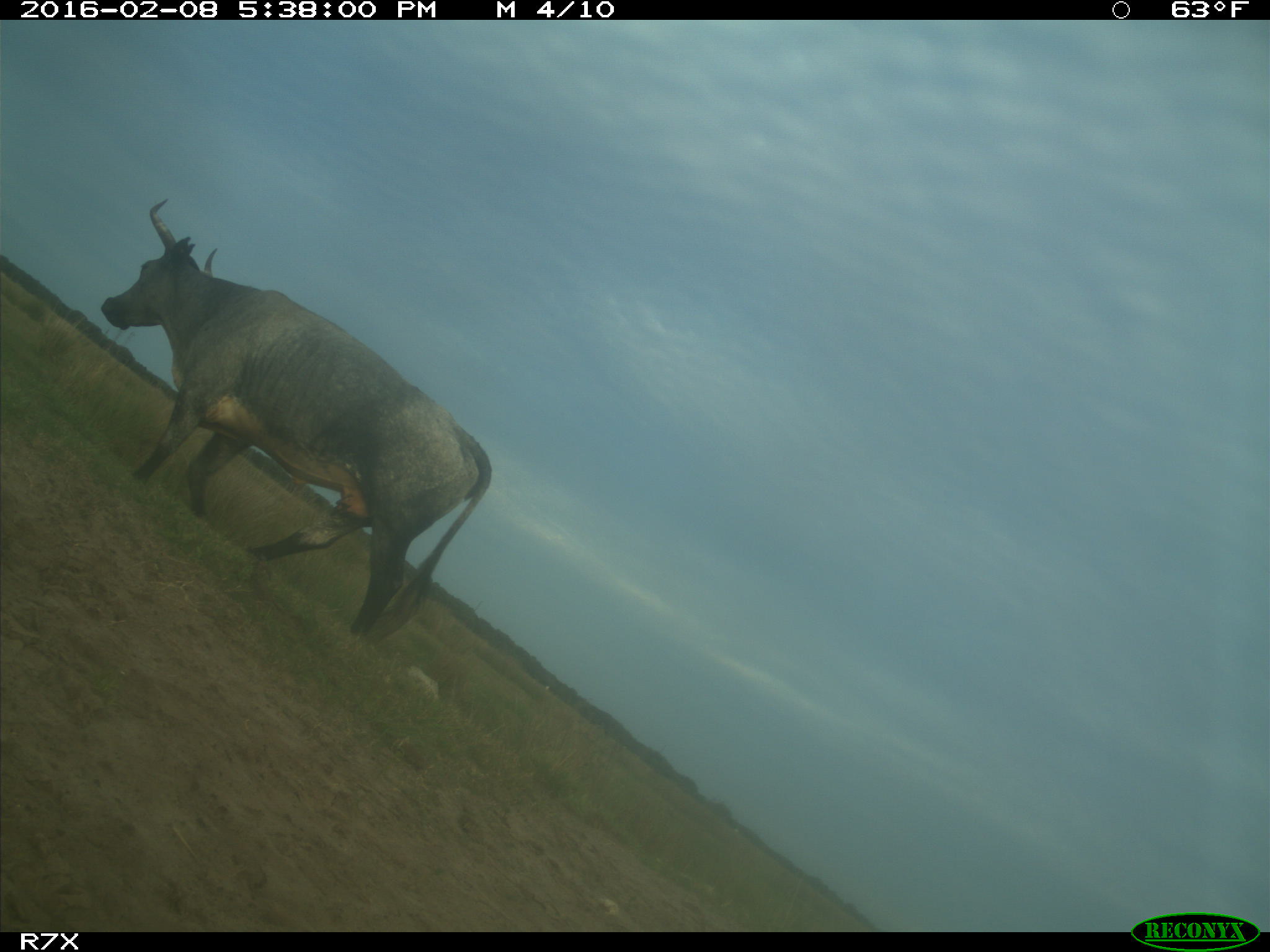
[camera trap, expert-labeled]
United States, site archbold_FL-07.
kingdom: Animalia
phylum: Chordata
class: Mammalia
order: Artiodactyla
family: Bovidae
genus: Bos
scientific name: Bos taurus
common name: domestic cow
Bos taurus (domestic cow).